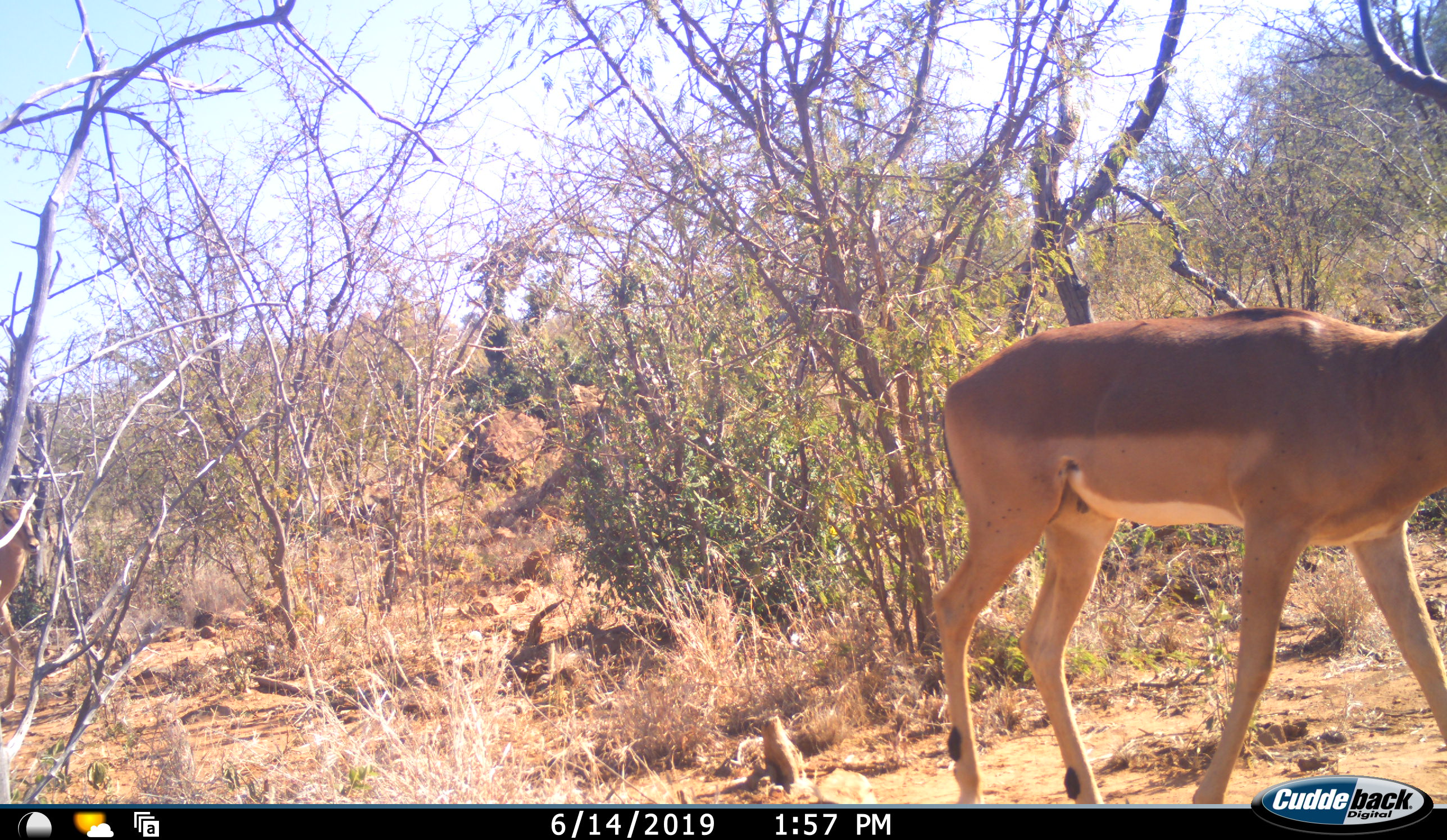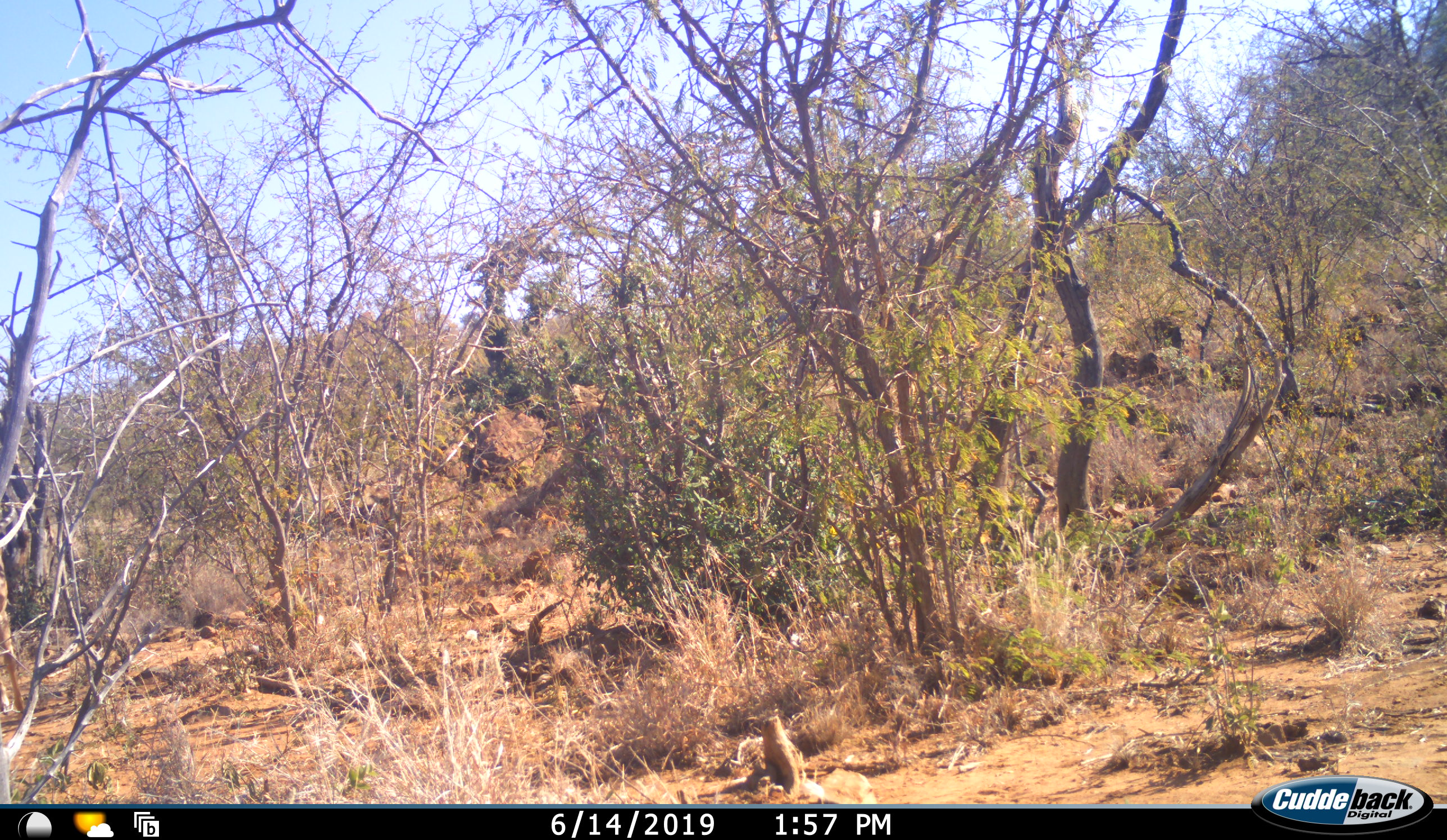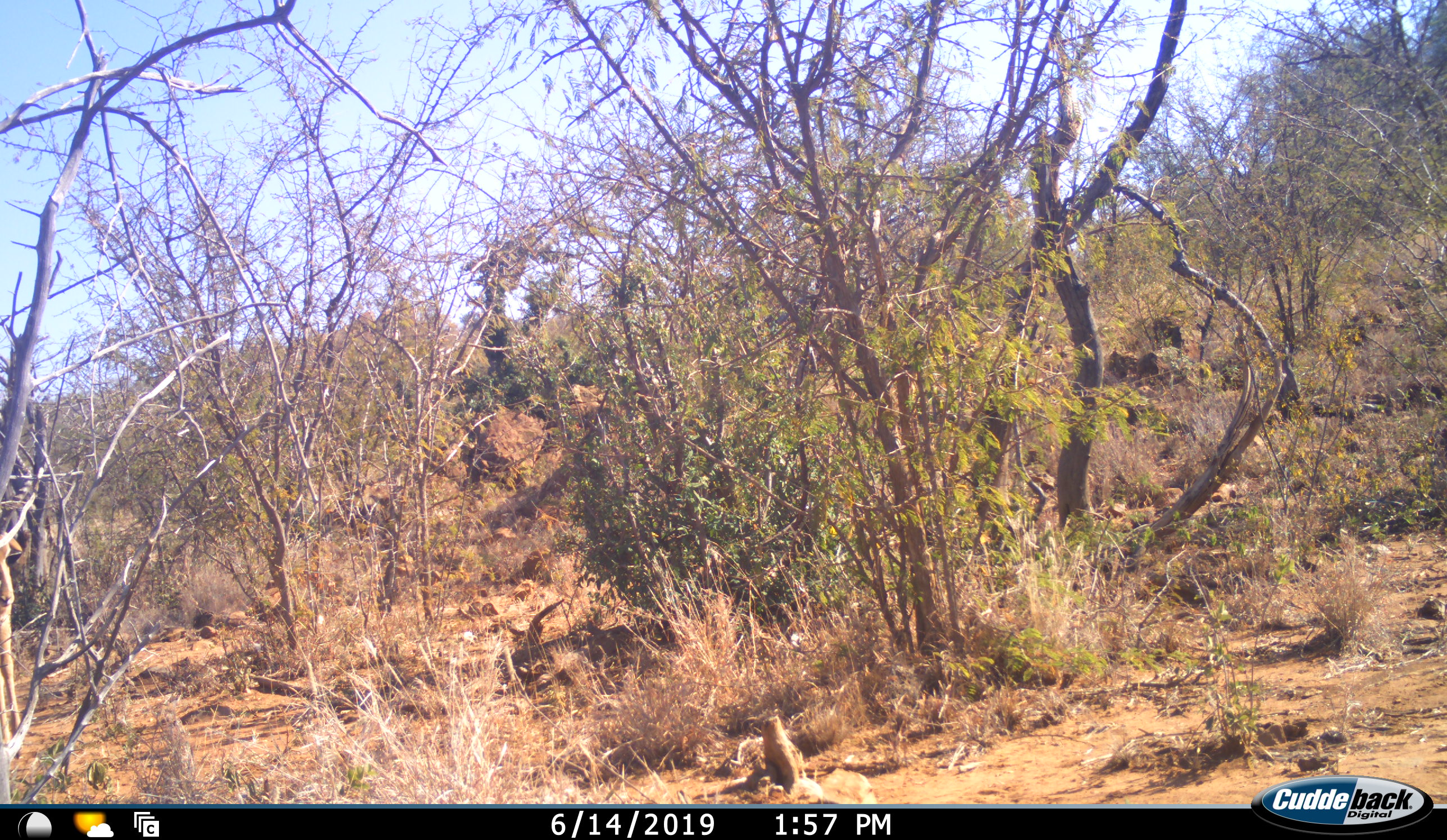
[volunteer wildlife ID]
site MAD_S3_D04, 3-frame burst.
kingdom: Animalia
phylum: Chordata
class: Mammalia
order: Artiodactyla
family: Bovidae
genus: Aepyceros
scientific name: Aepyceros melampus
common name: impala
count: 1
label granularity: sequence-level